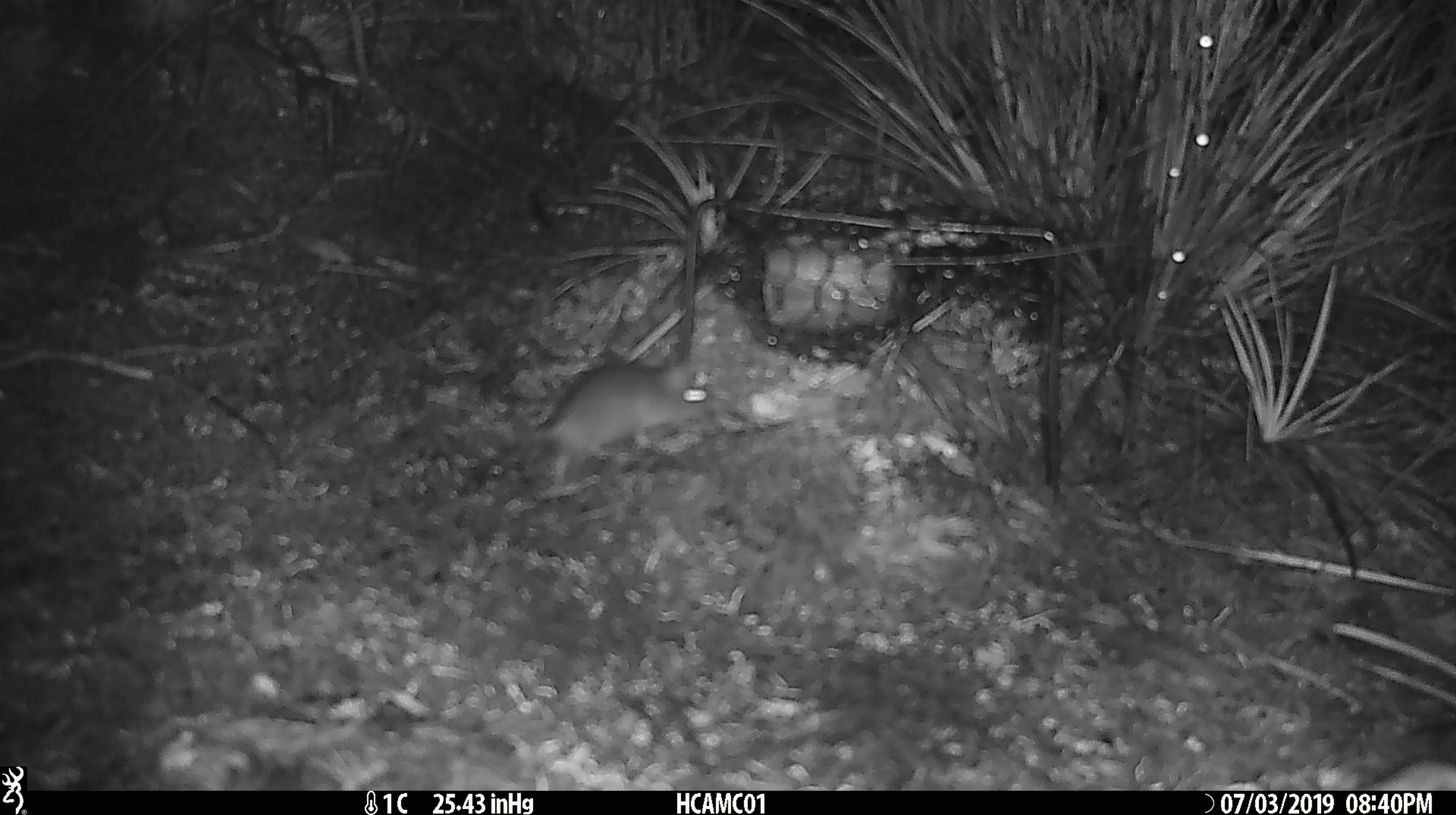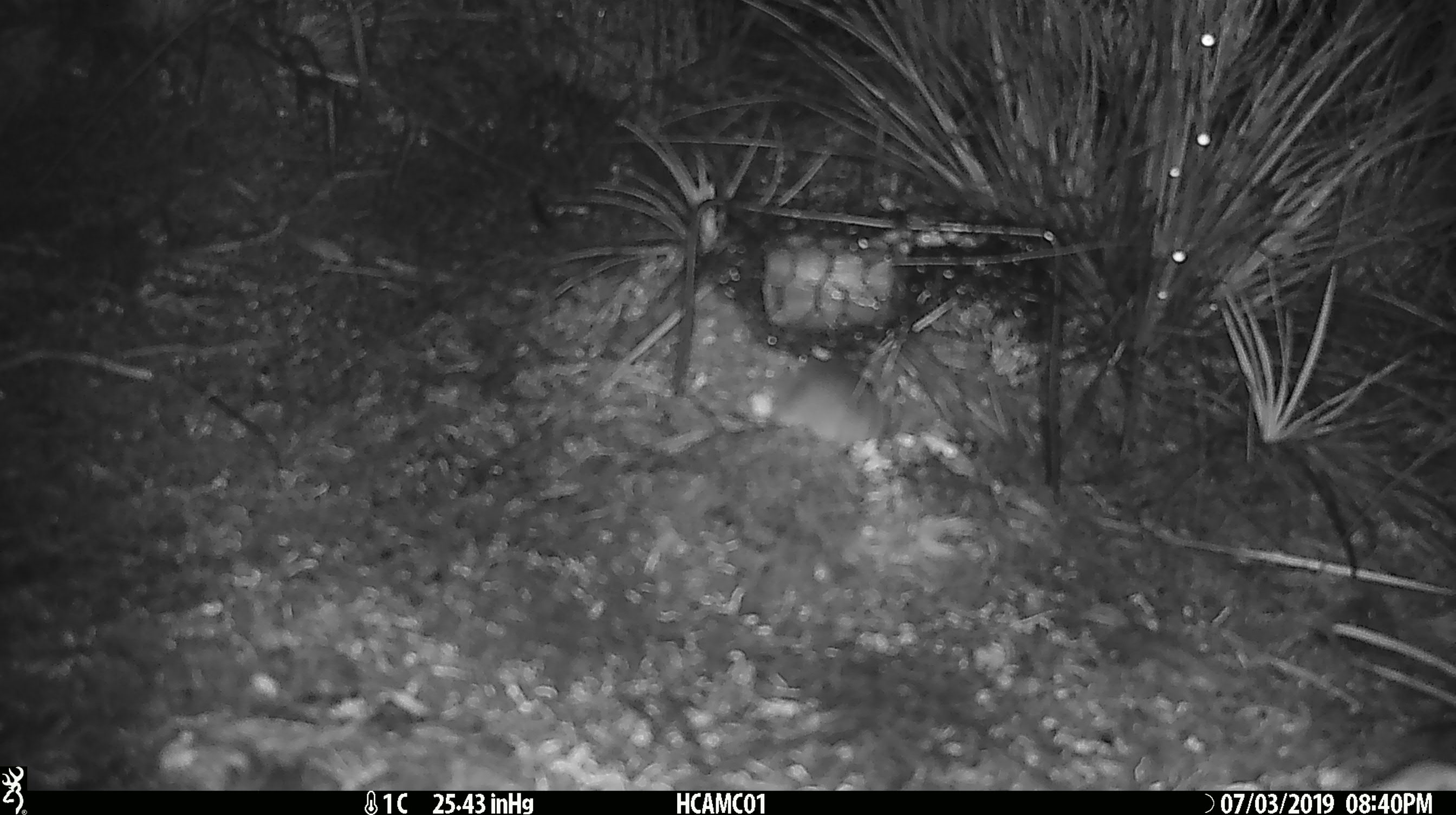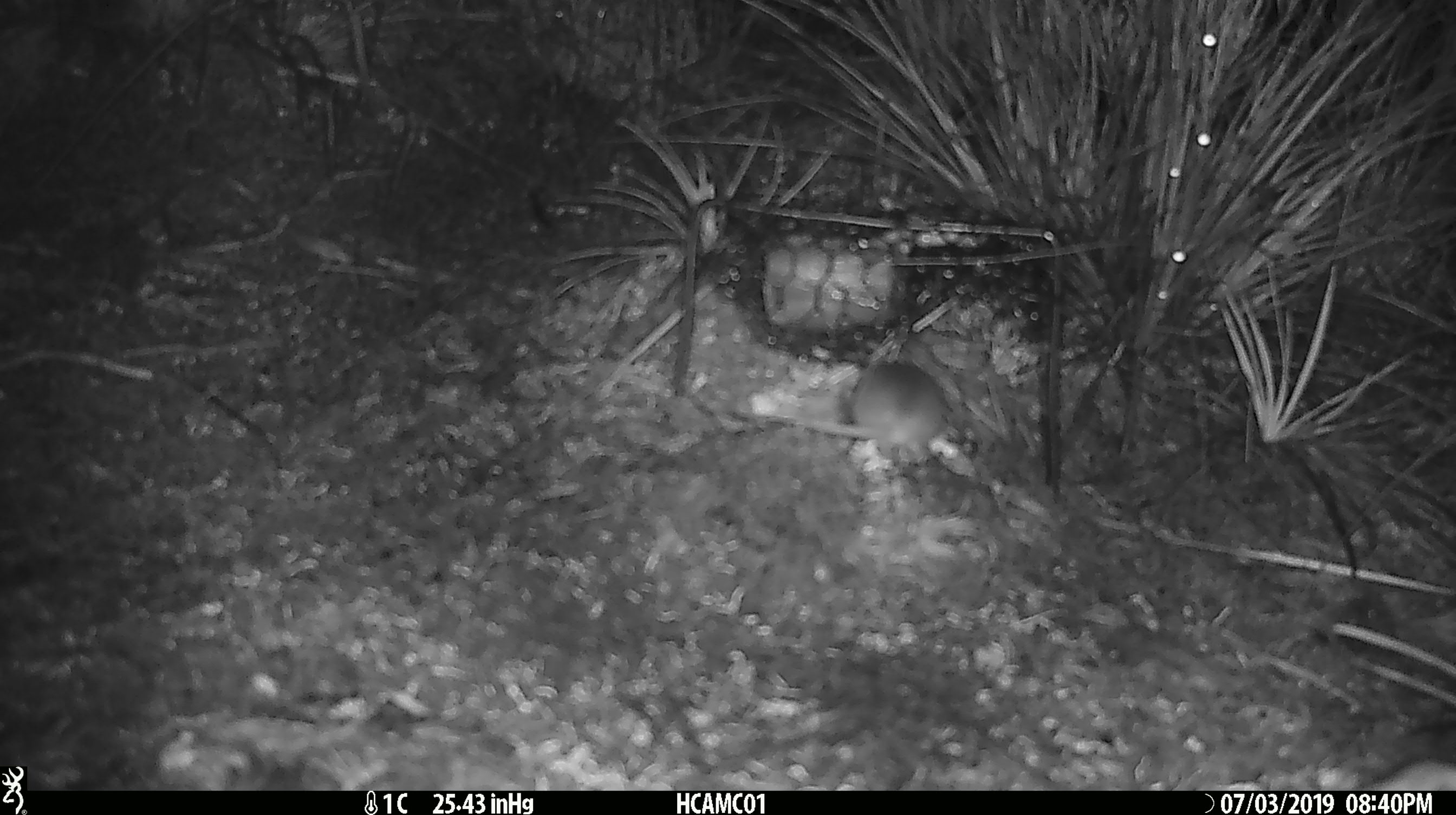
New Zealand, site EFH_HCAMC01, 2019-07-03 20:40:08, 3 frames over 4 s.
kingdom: Animalia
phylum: Chordata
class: Mammalia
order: Rodentia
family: Muridae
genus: Mus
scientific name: Mus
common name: mouse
Mouse (Mus).